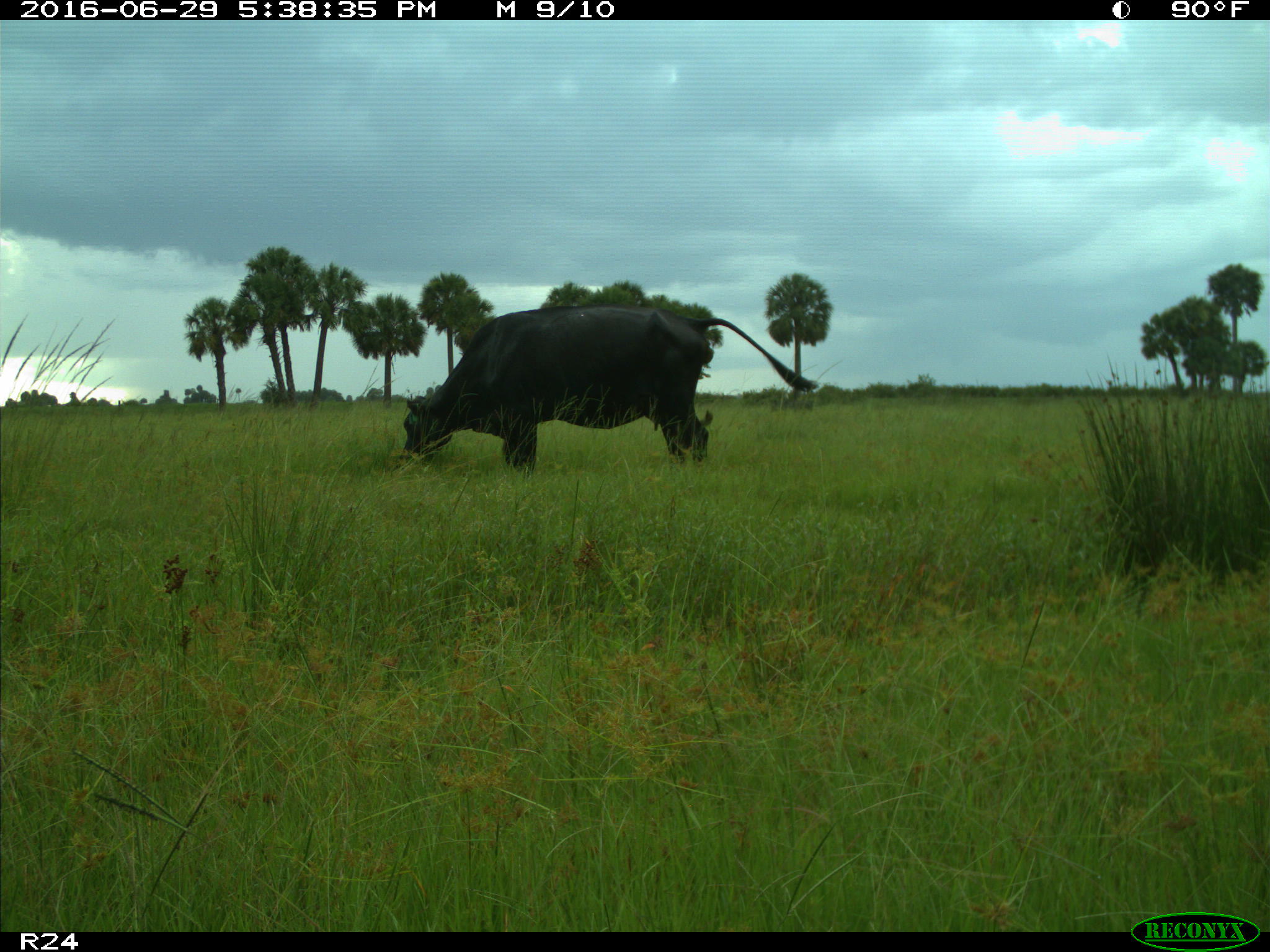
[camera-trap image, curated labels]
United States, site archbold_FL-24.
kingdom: Animalia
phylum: Chordata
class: Mammalia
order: Artiodactyla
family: Bovidae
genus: Bos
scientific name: Bos taurus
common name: domestic cow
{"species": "Bos taurus (domestic cow)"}